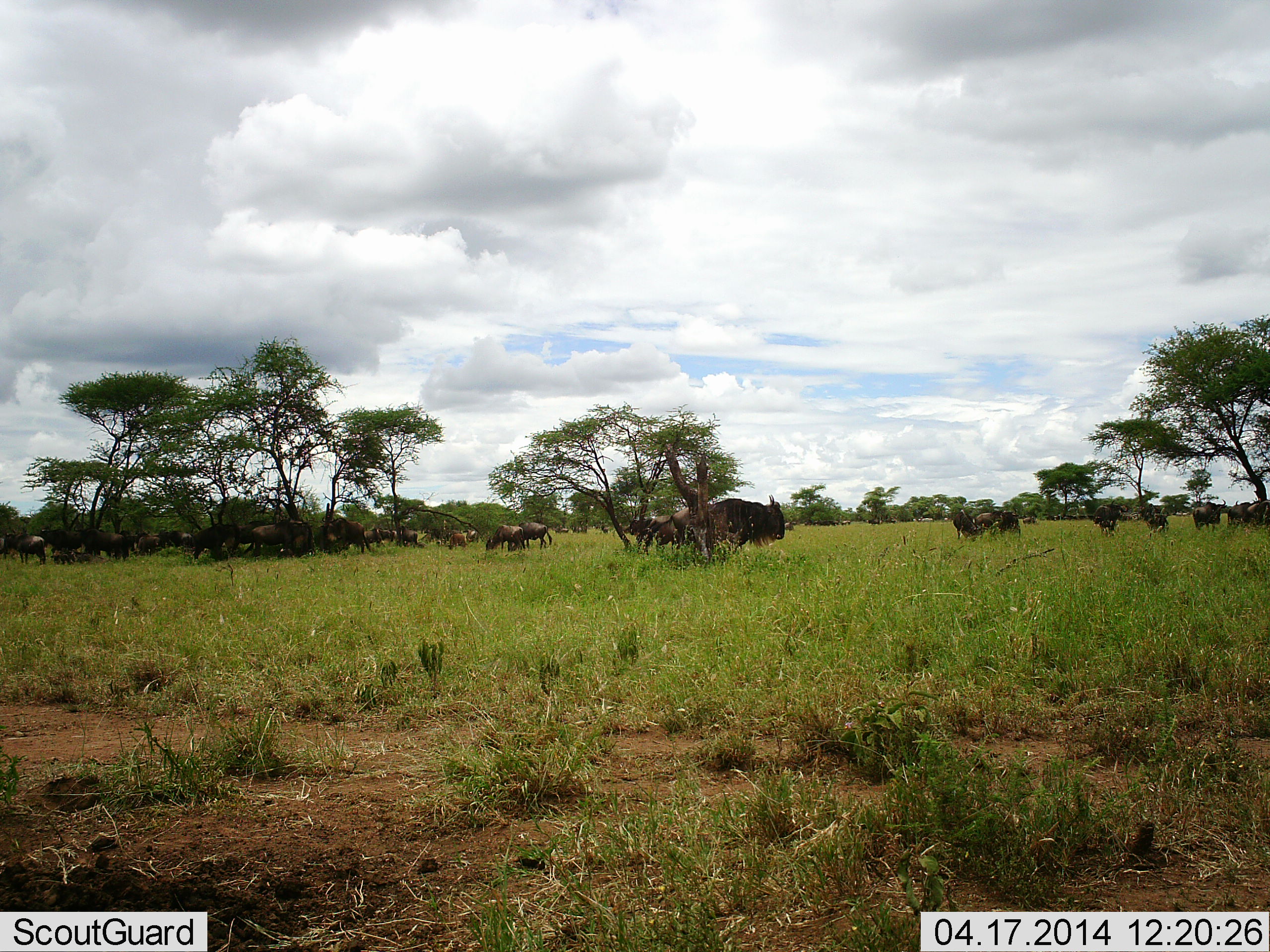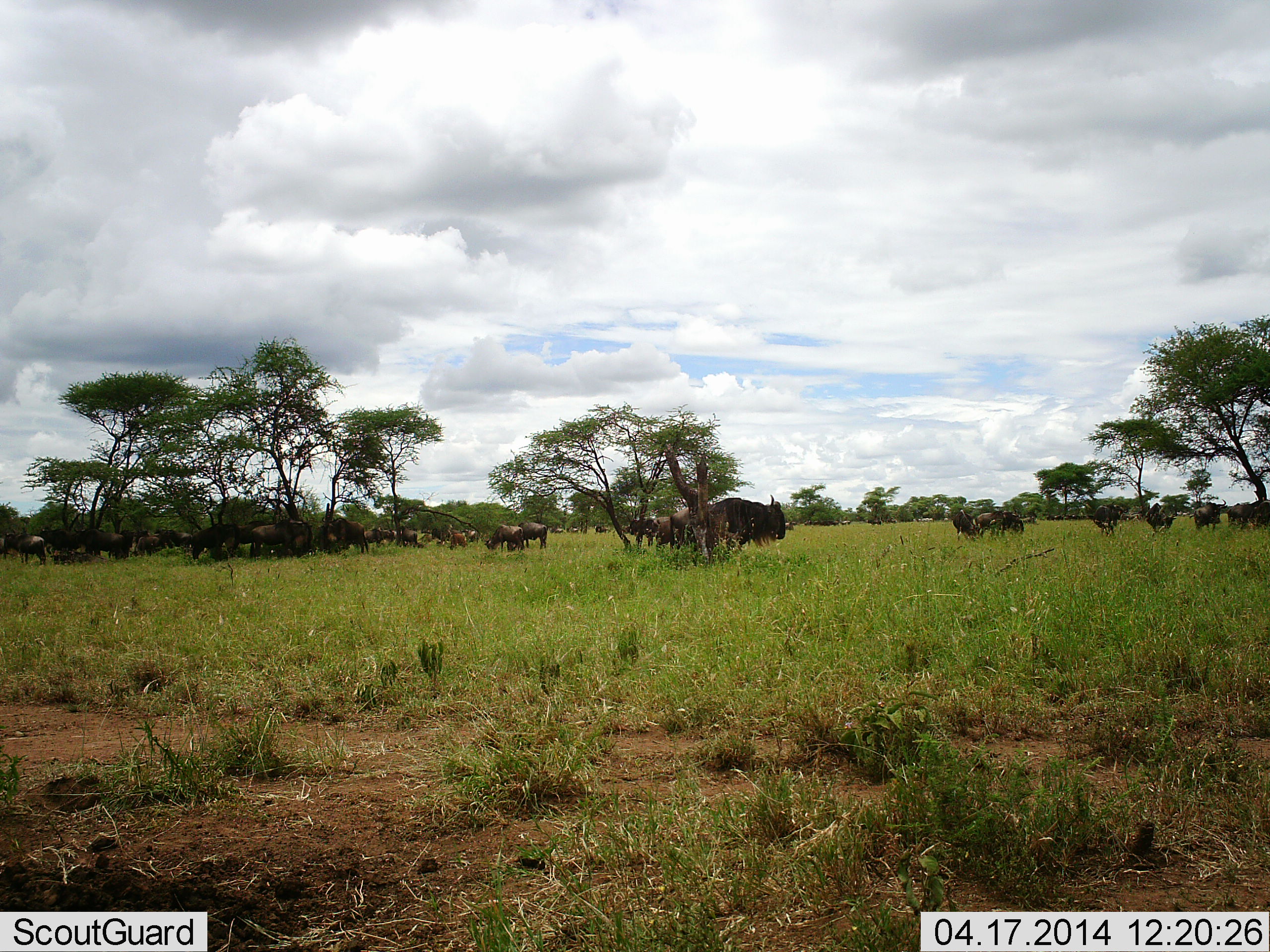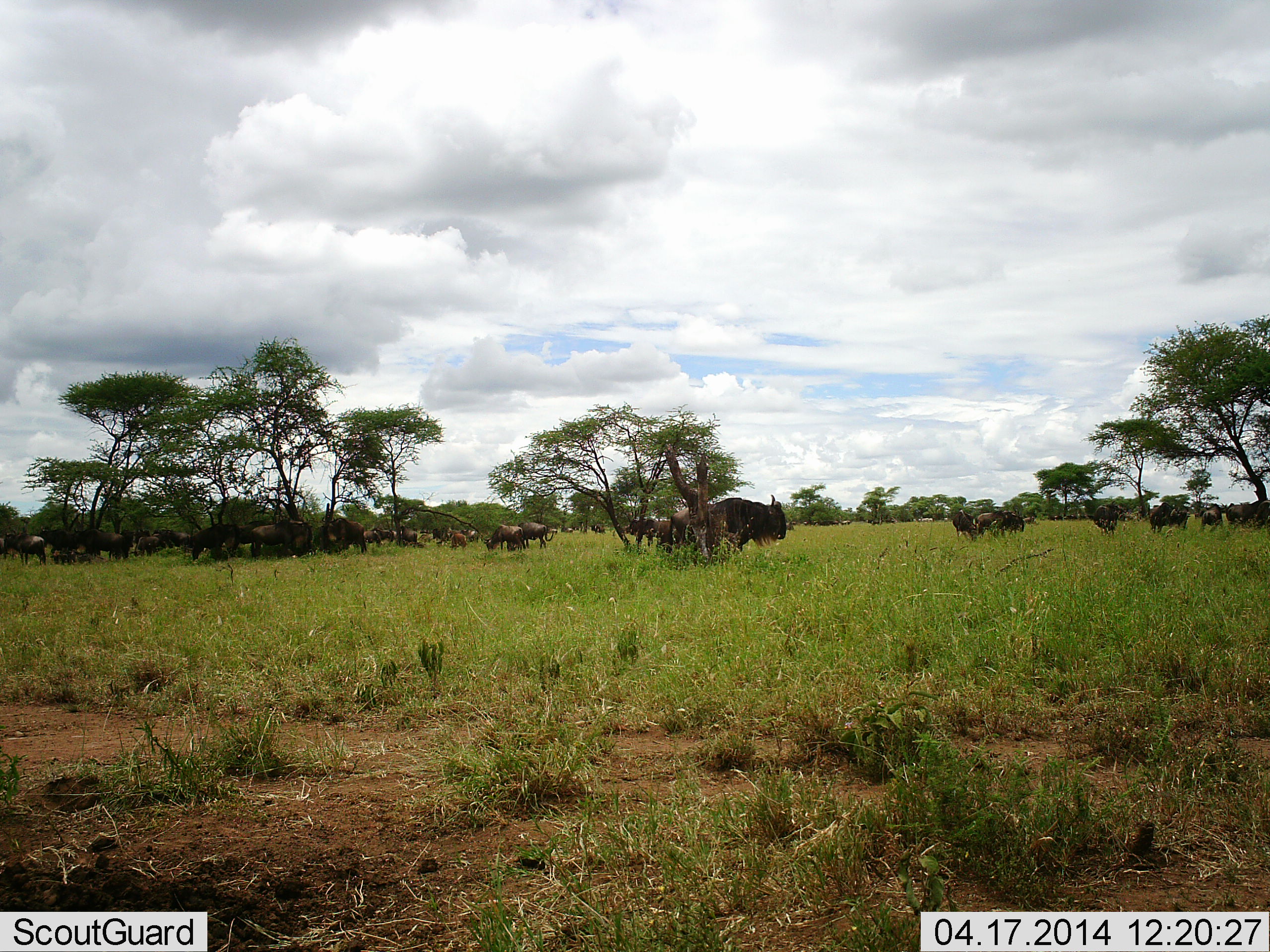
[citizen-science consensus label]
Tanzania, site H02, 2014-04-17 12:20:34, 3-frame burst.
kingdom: Animalia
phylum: Chordata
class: Mammalia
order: Artiodactyla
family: Bovidae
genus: Connochaetes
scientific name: Connochaetes taurinus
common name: blue wildebeest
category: wildebeest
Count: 11-50.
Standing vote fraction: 80%.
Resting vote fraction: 10%.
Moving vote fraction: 70%.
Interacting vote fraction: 10%.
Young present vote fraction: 10%.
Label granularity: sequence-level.